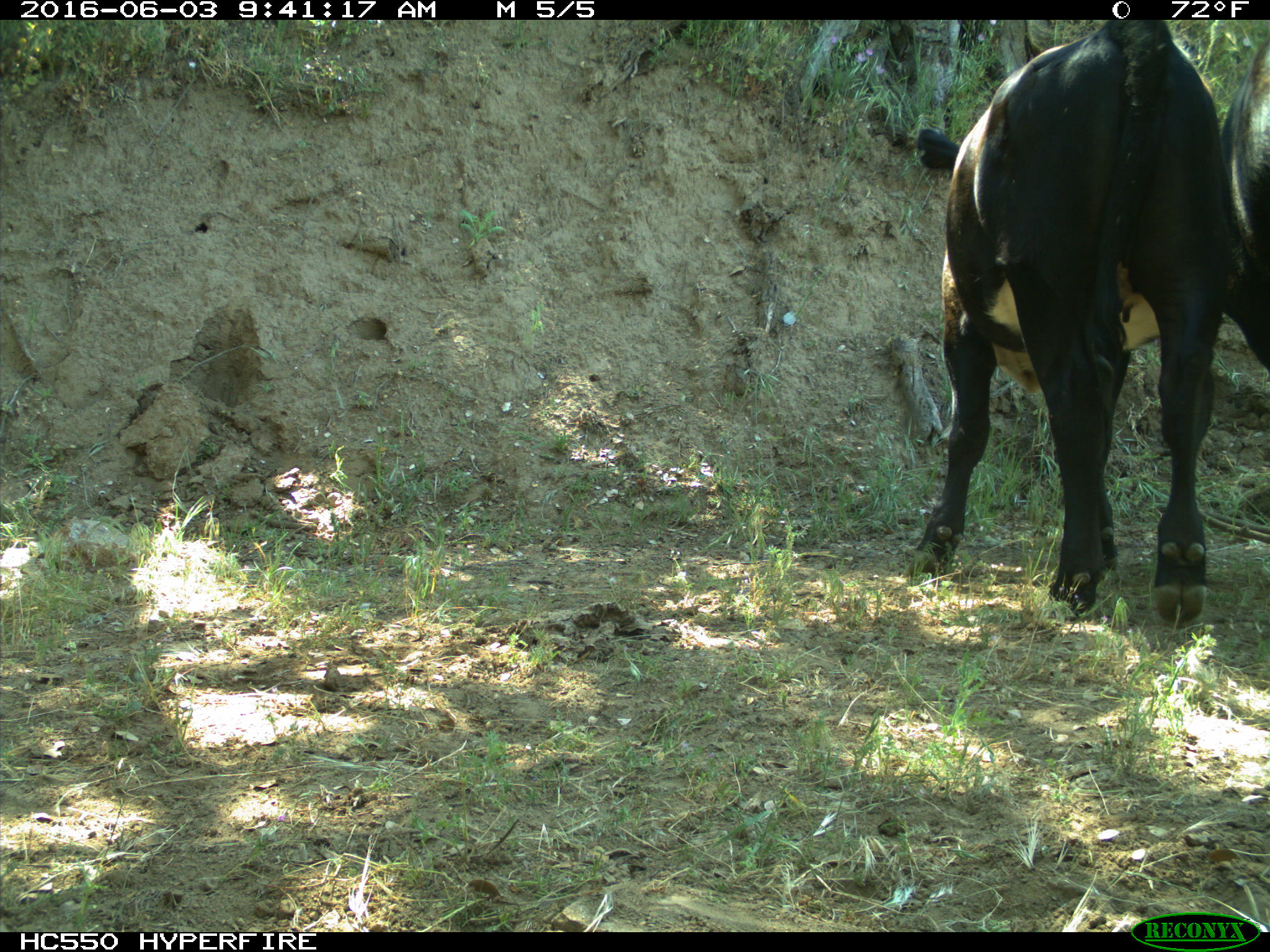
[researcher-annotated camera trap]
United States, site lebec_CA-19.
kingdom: Animalia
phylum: Chordata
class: Mammalia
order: Artiodactyla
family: Bovidae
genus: Bos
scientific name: Bos taurus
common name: domestic cow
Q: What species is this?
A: Bos taurus (domestic cow).